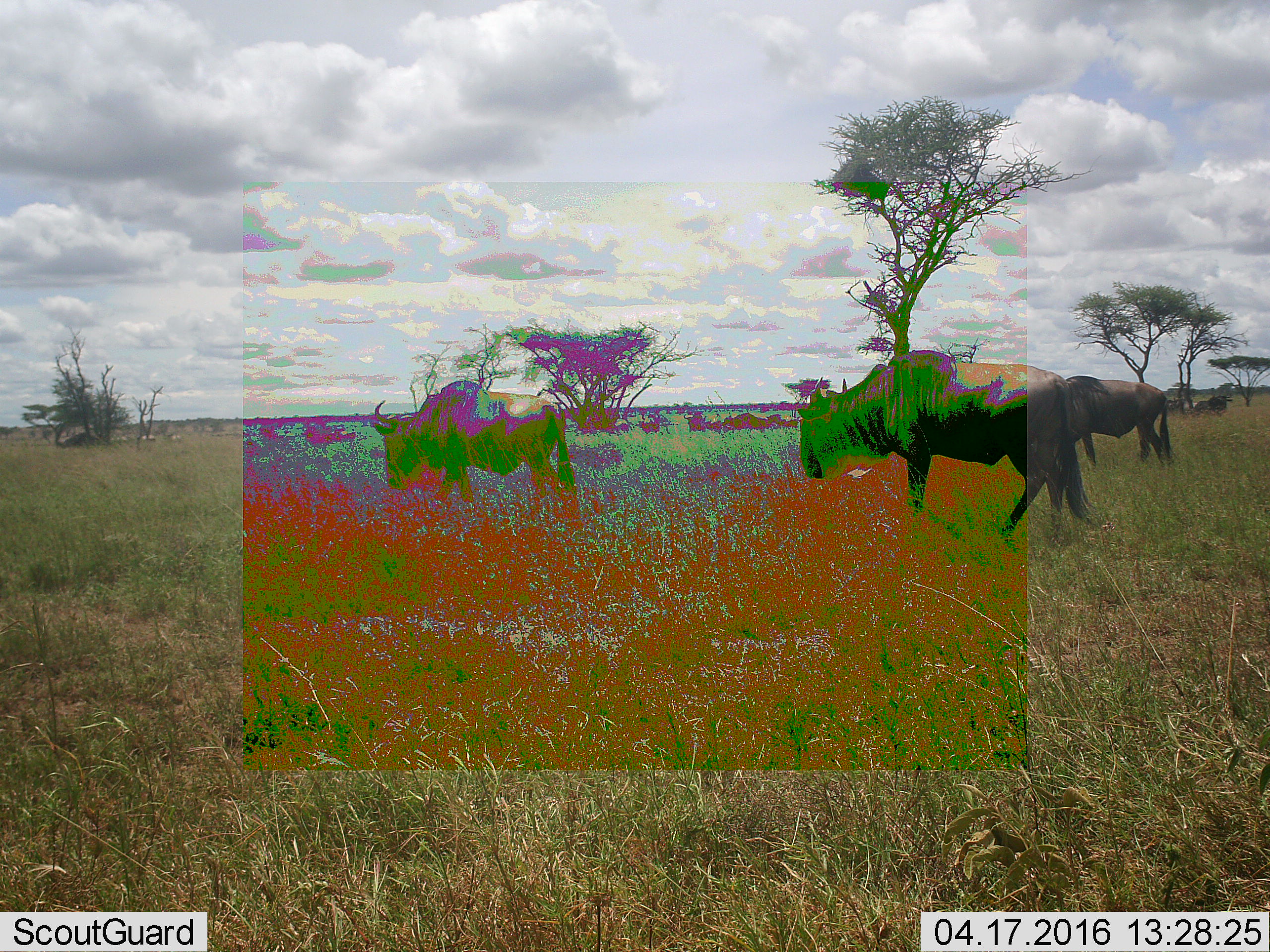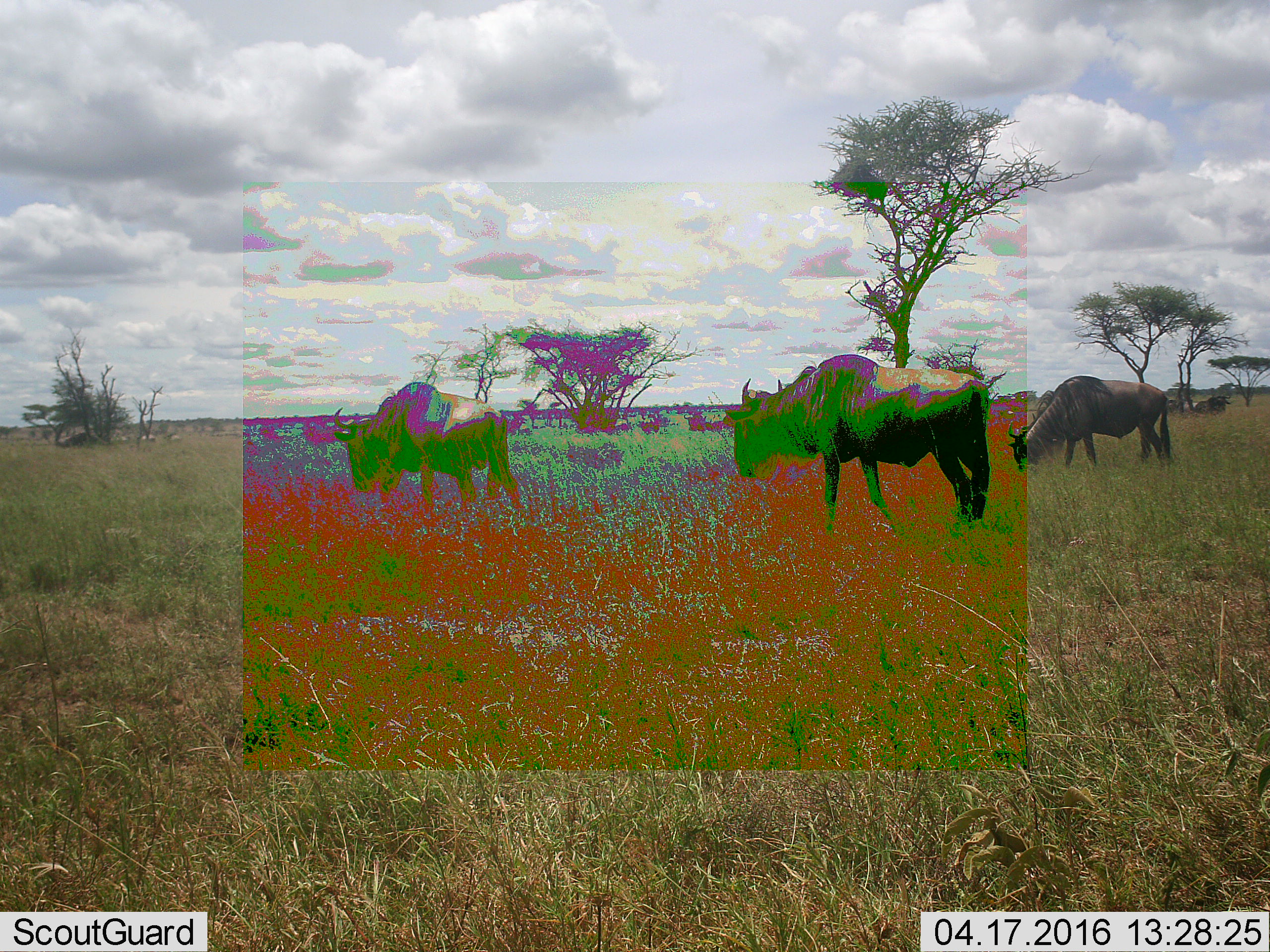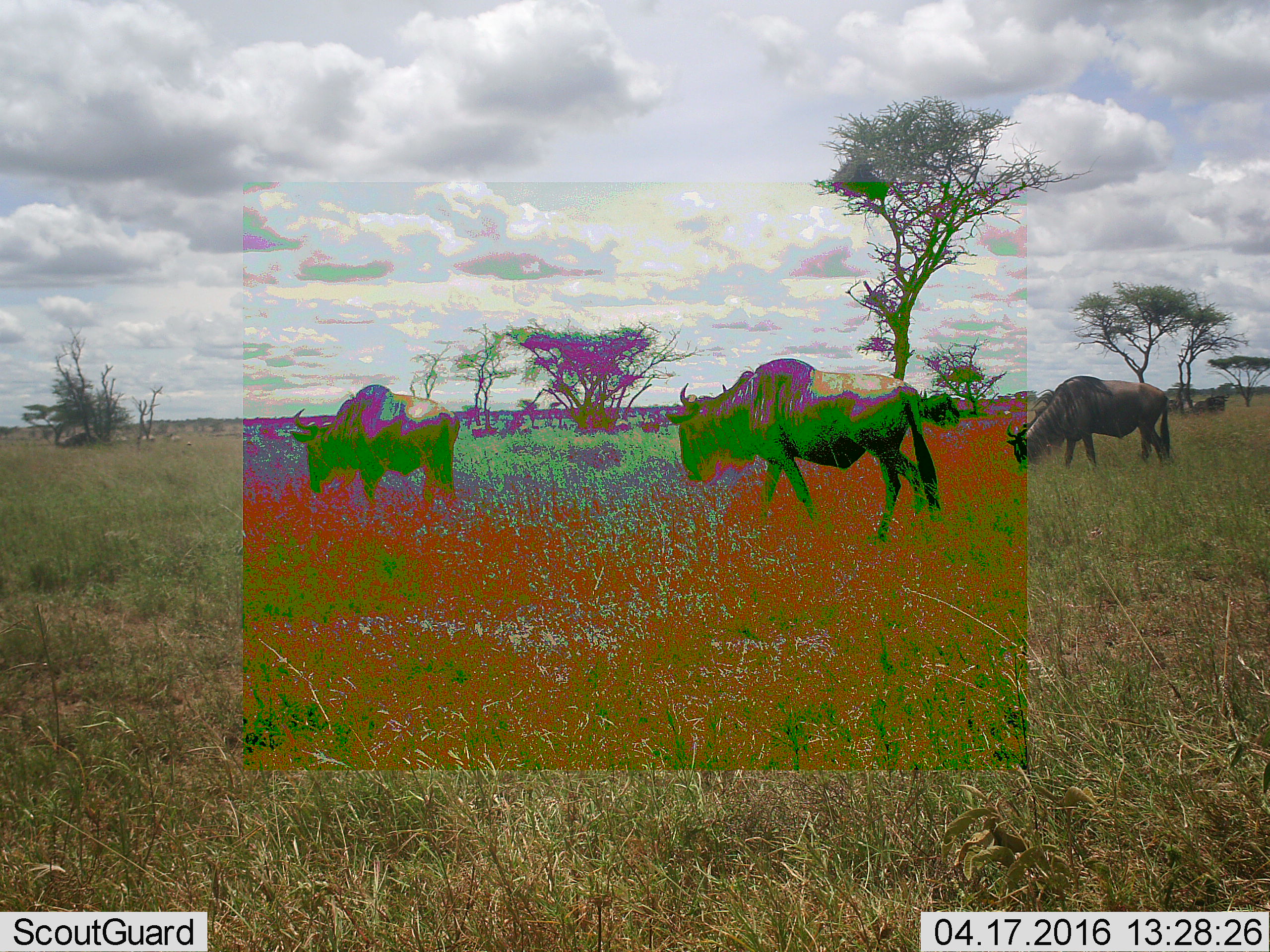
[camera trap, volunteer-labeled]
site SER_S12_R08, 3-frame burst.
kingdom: Animalia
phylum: Chordata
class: Mammalia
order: Artiodactyla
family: Bovidae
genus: Connochaetes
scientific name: Connochaetes taurinus taurinus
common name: blue wildebeest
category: wildebeestblue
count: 4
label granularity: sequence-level